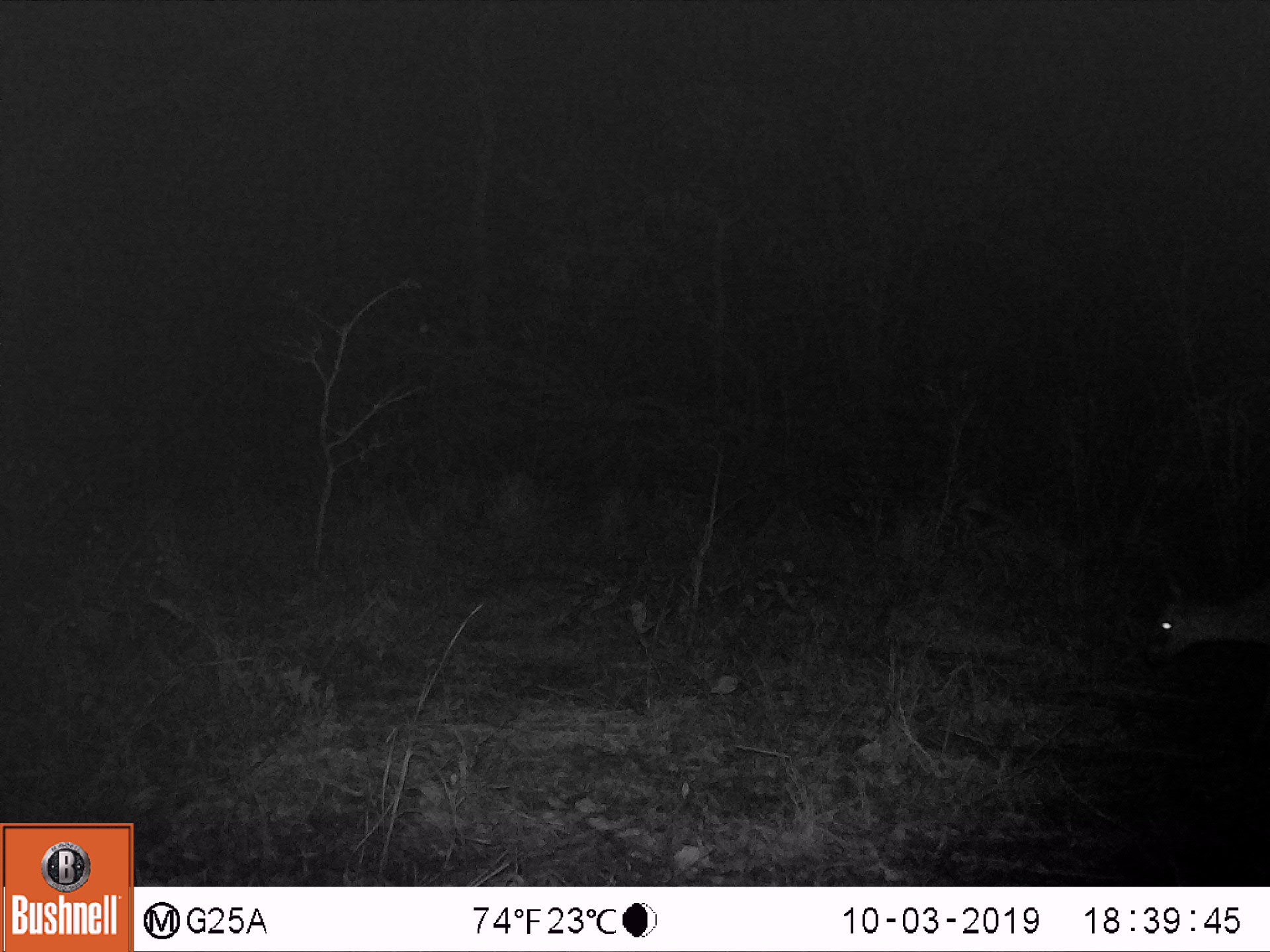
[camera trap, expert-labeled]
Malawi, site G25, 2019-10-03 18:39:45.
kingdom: Animalia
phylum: Chordata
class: Mammalia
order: Artiodactyla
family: Bovidae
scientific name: Antilopinae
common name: small antelope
Small antelope (Antilopinae), count 1.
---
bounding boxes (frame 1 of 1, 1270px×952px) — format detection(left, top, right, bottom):
small antelope: detection(1125, 559, 1261, 676)